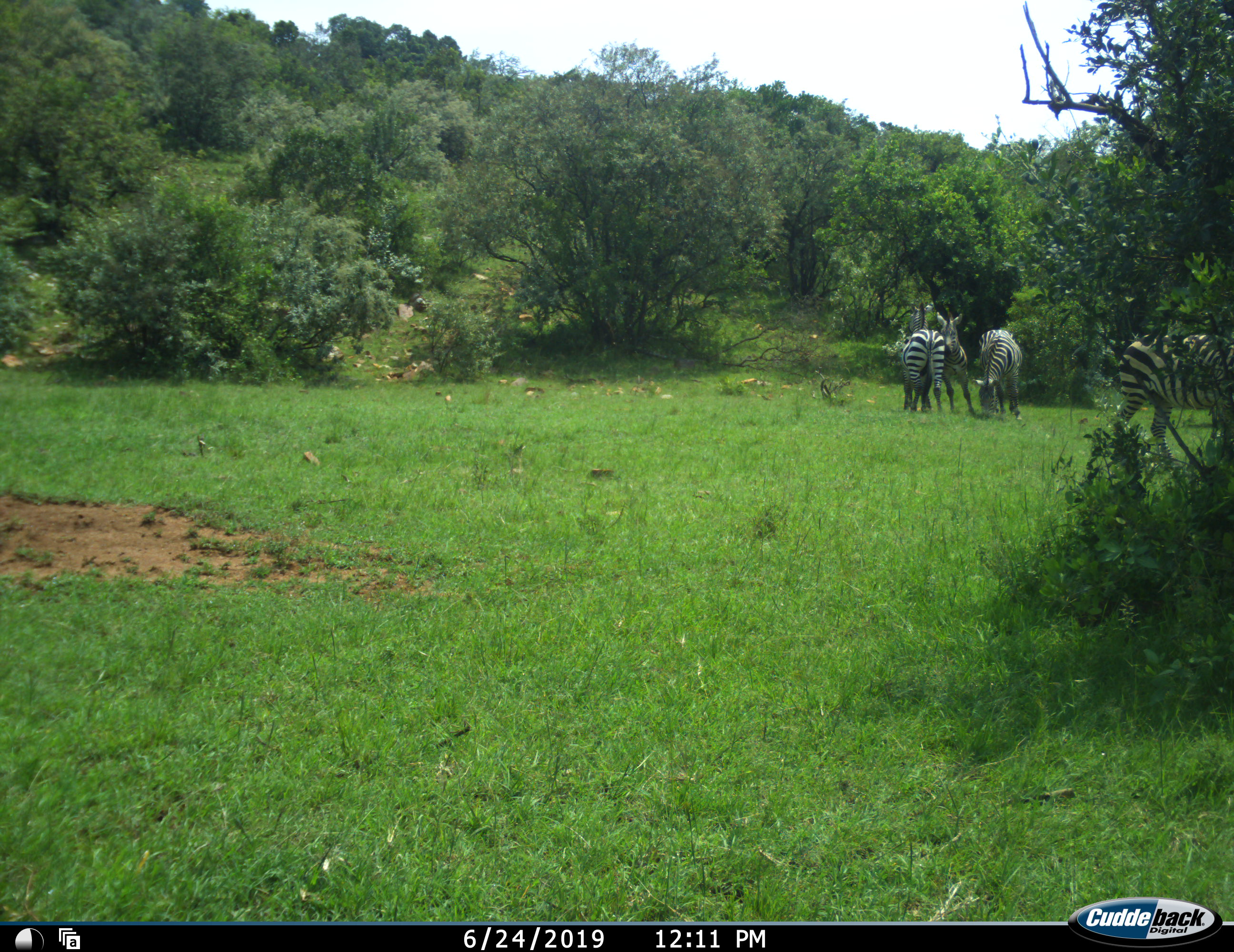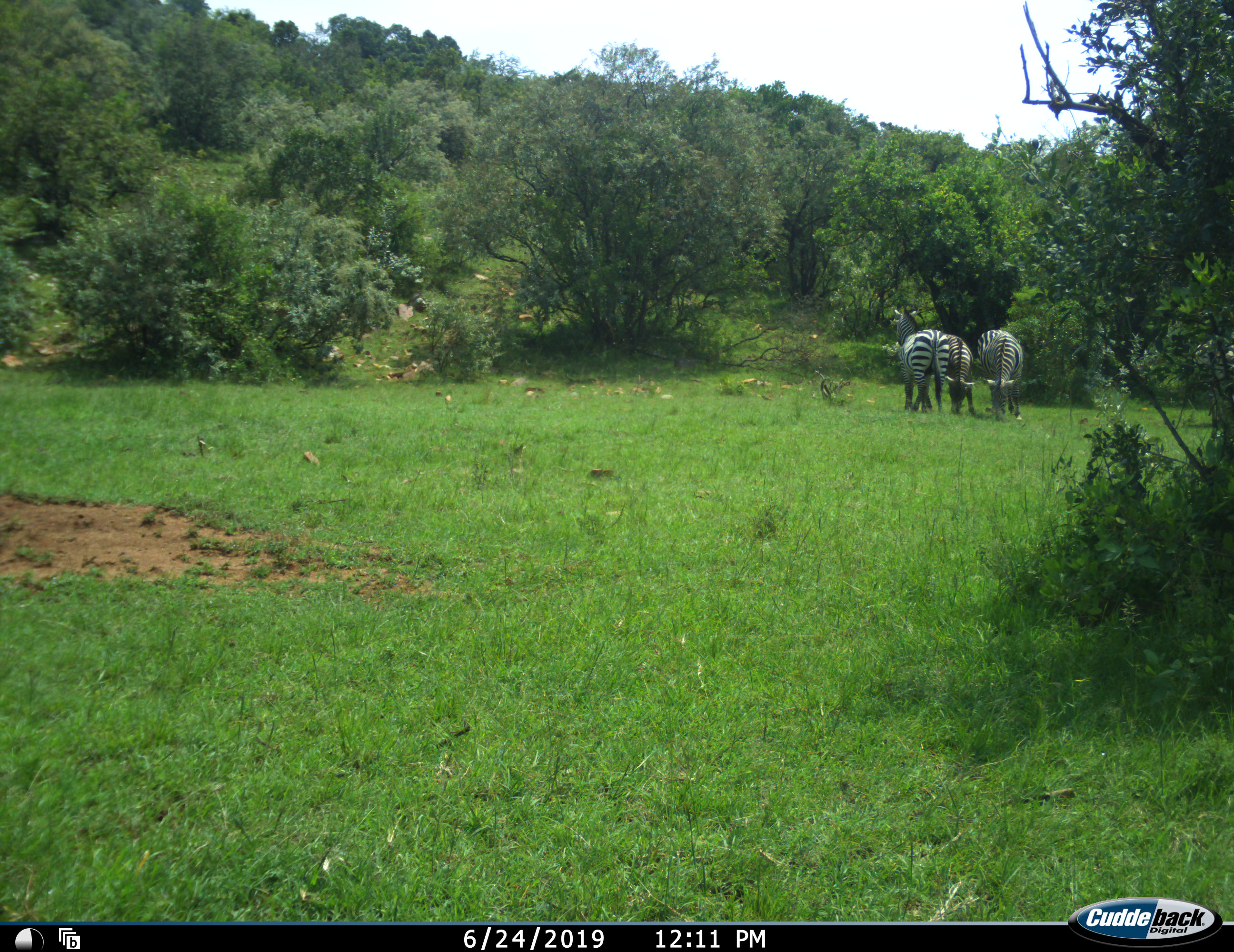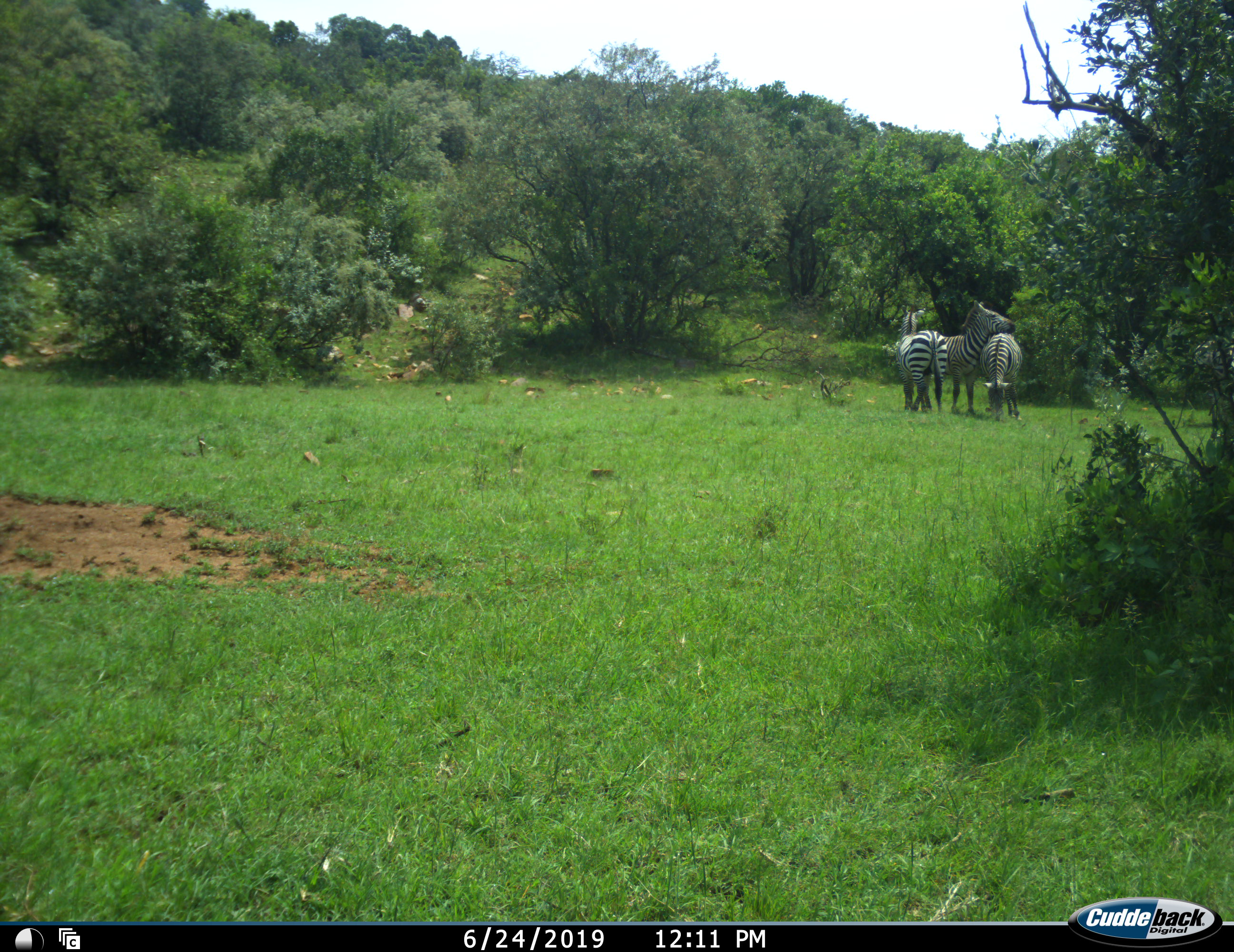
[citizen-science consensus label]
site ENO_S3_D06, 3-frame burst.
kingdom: Animalia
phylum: Chordata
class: Mammalia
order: Perissodactyla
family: Equidae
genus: Equus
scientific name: Equus quagga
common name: plains zebra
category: zebraplains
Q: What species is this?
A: Zebraplains (plains zebra) (Equus quagga).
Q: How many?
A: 4.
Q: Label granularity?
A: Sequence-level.